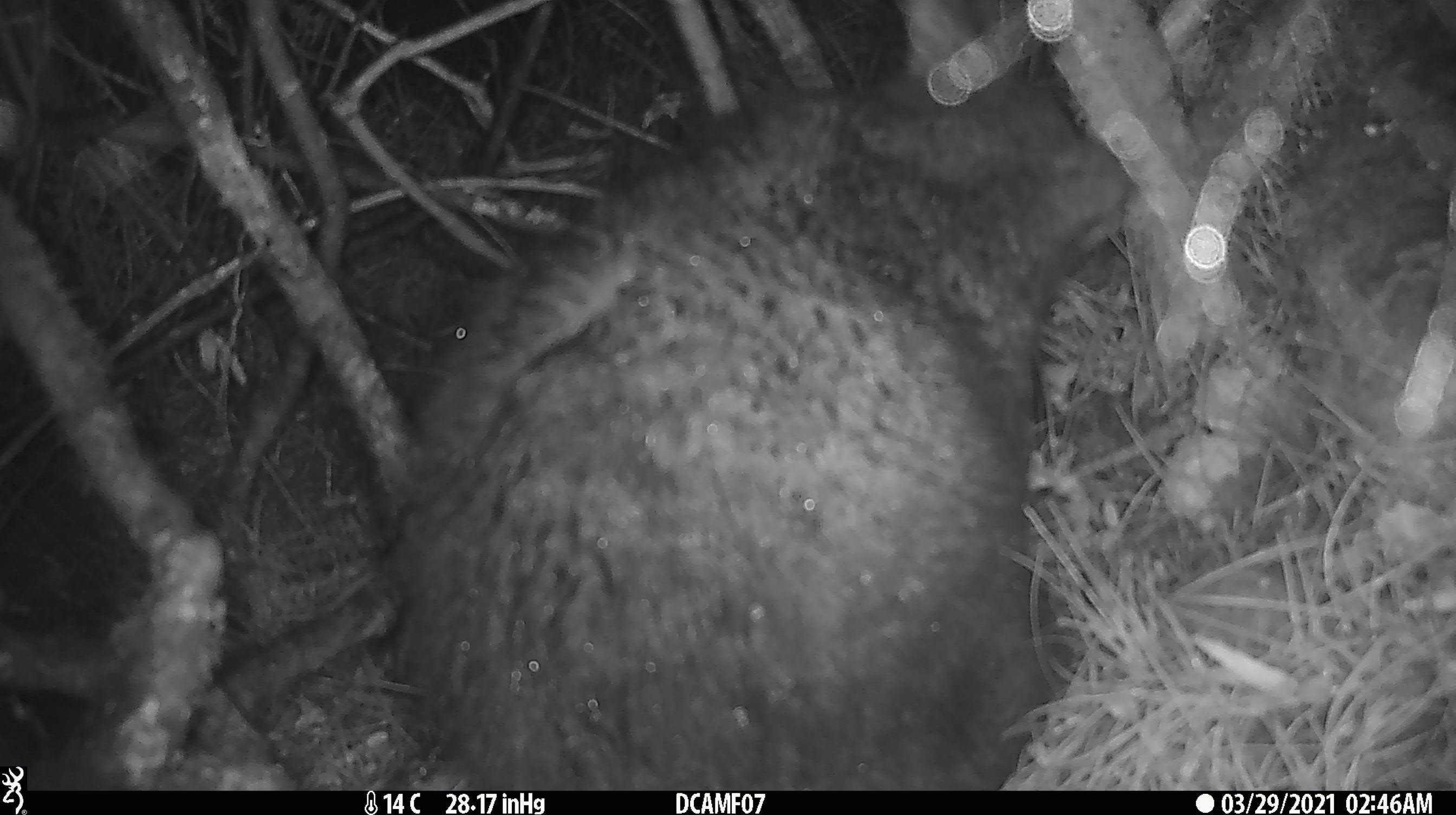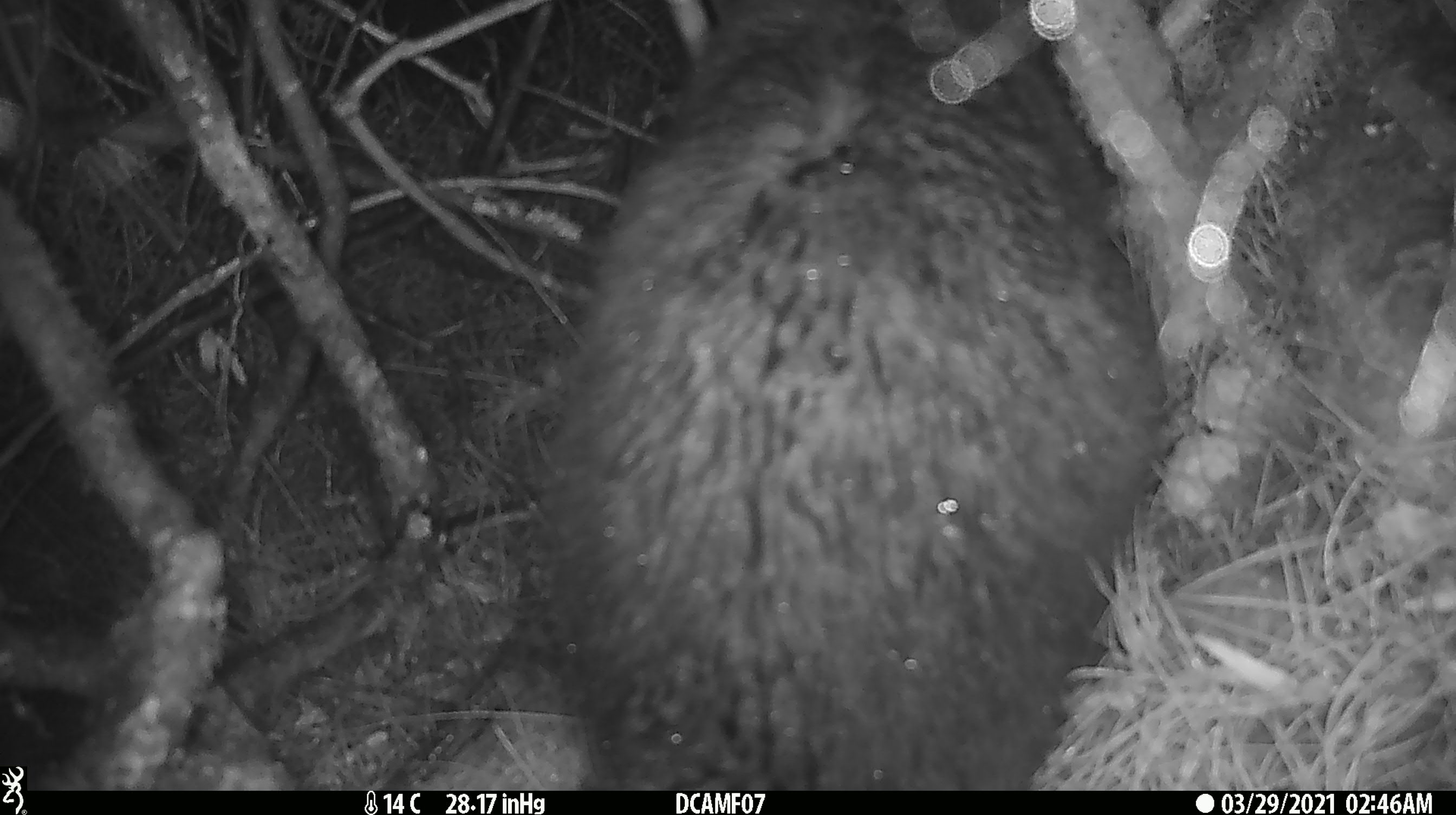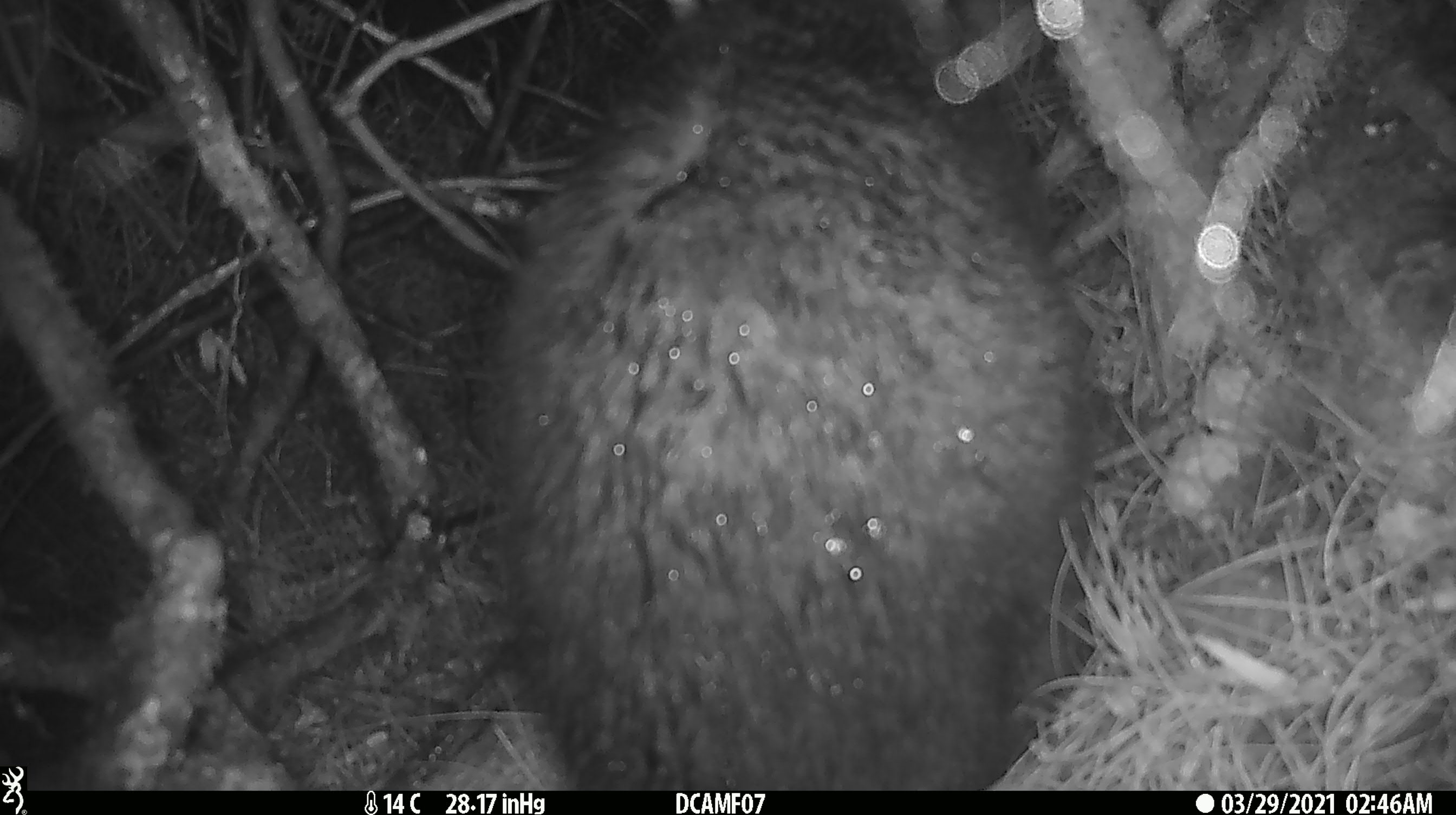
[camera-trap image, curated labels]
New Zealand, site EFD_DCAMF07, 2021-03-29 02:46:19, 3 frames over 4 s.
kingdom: Animalia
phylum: Chordata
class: Mammalia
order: Diprotodontia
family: Phalangeridae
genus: Trichosurus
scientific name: Trichosurus vulpecula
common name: common brushtail possum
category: possum